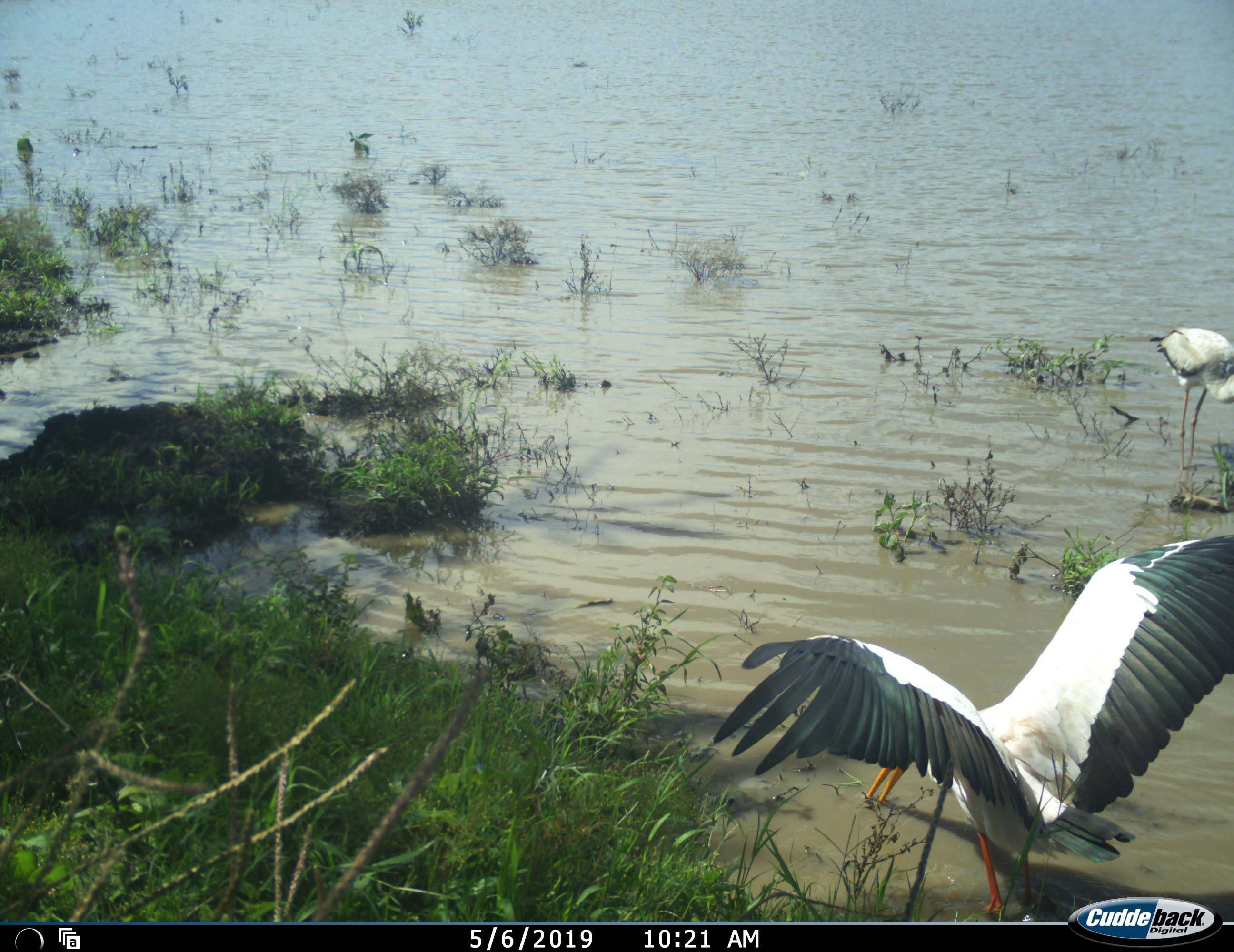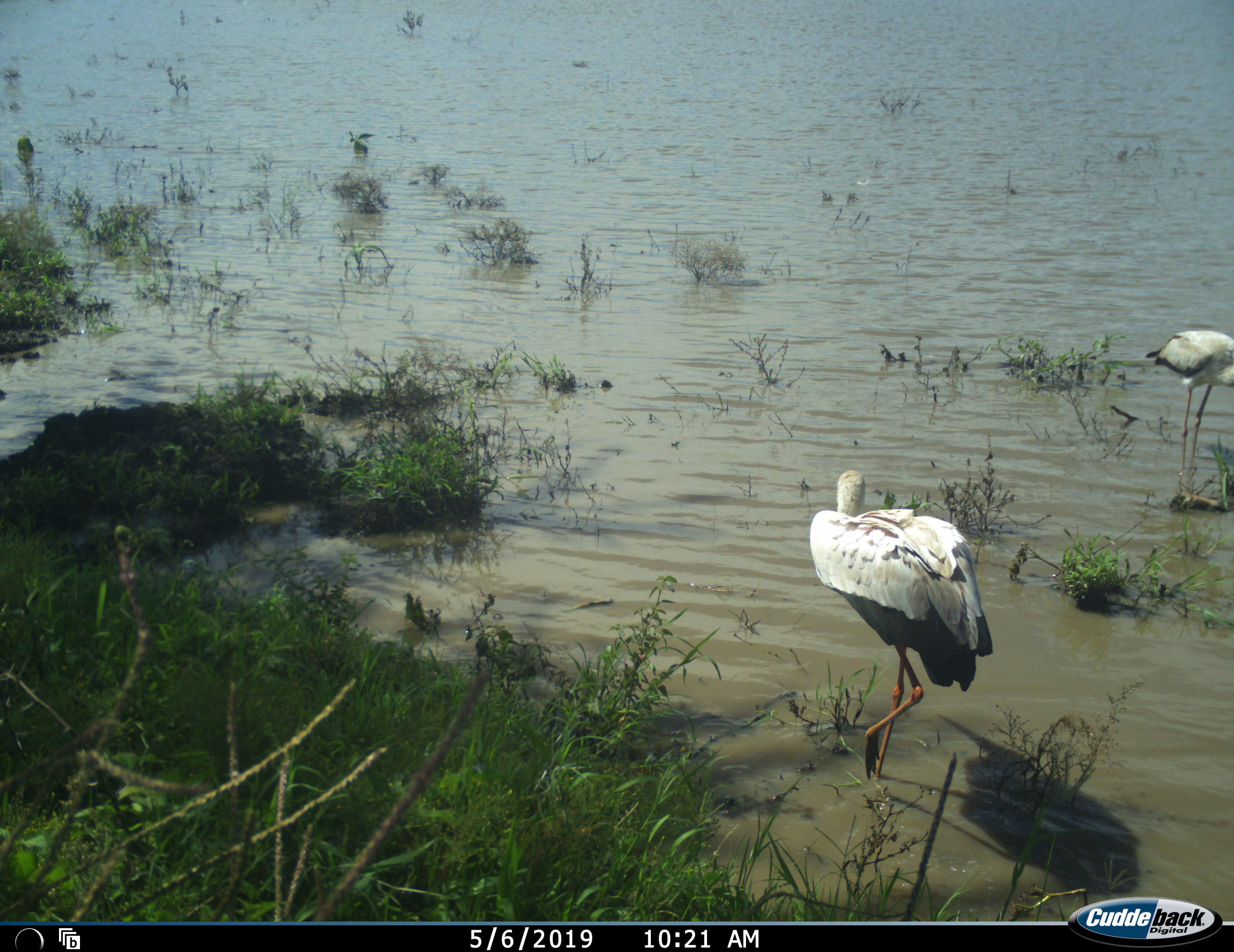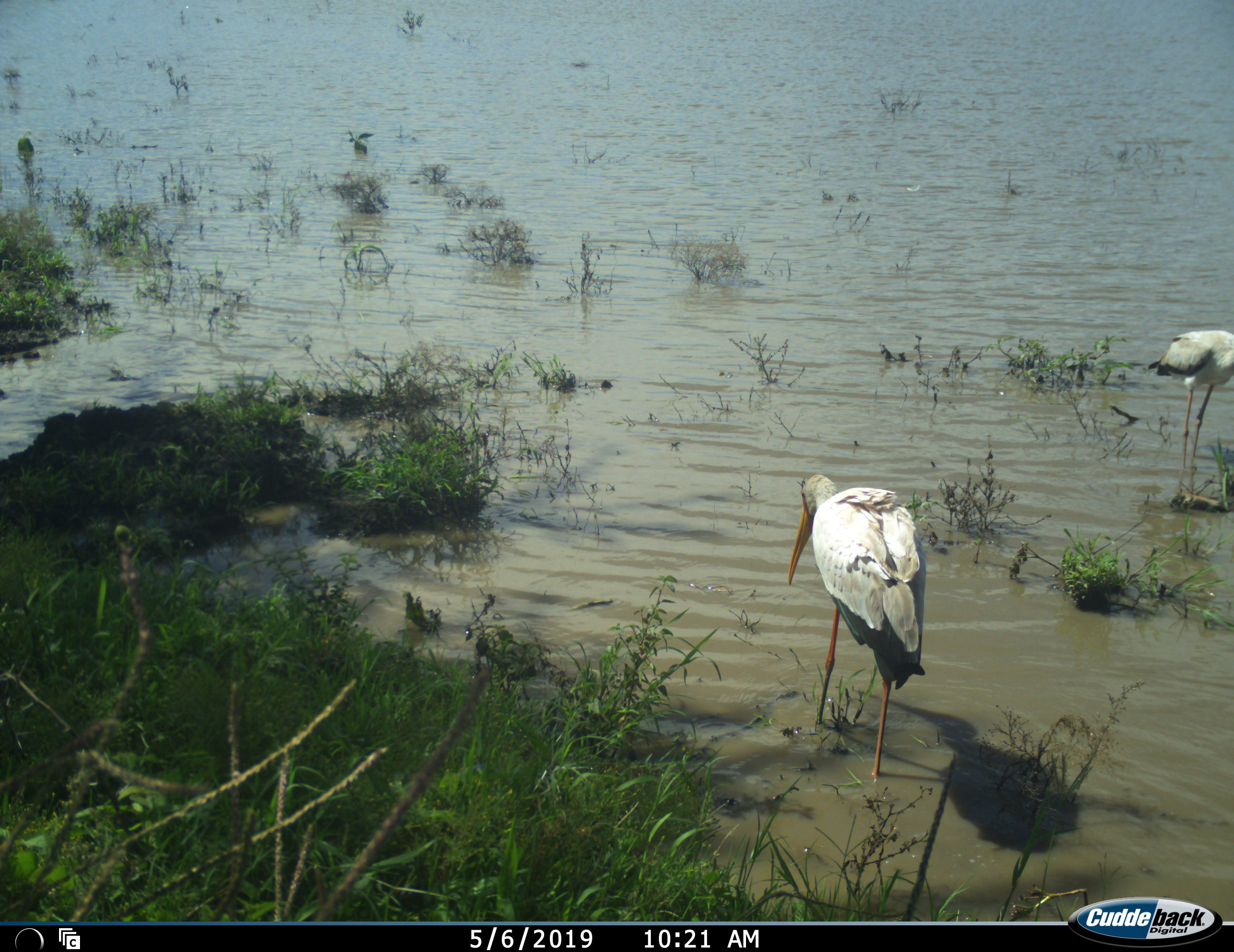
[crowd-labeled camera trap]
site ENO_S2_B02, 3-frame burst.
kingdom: Animalia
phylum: Chordata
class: Aves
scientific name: Aves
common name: bird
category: birdother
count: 2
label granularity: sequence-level